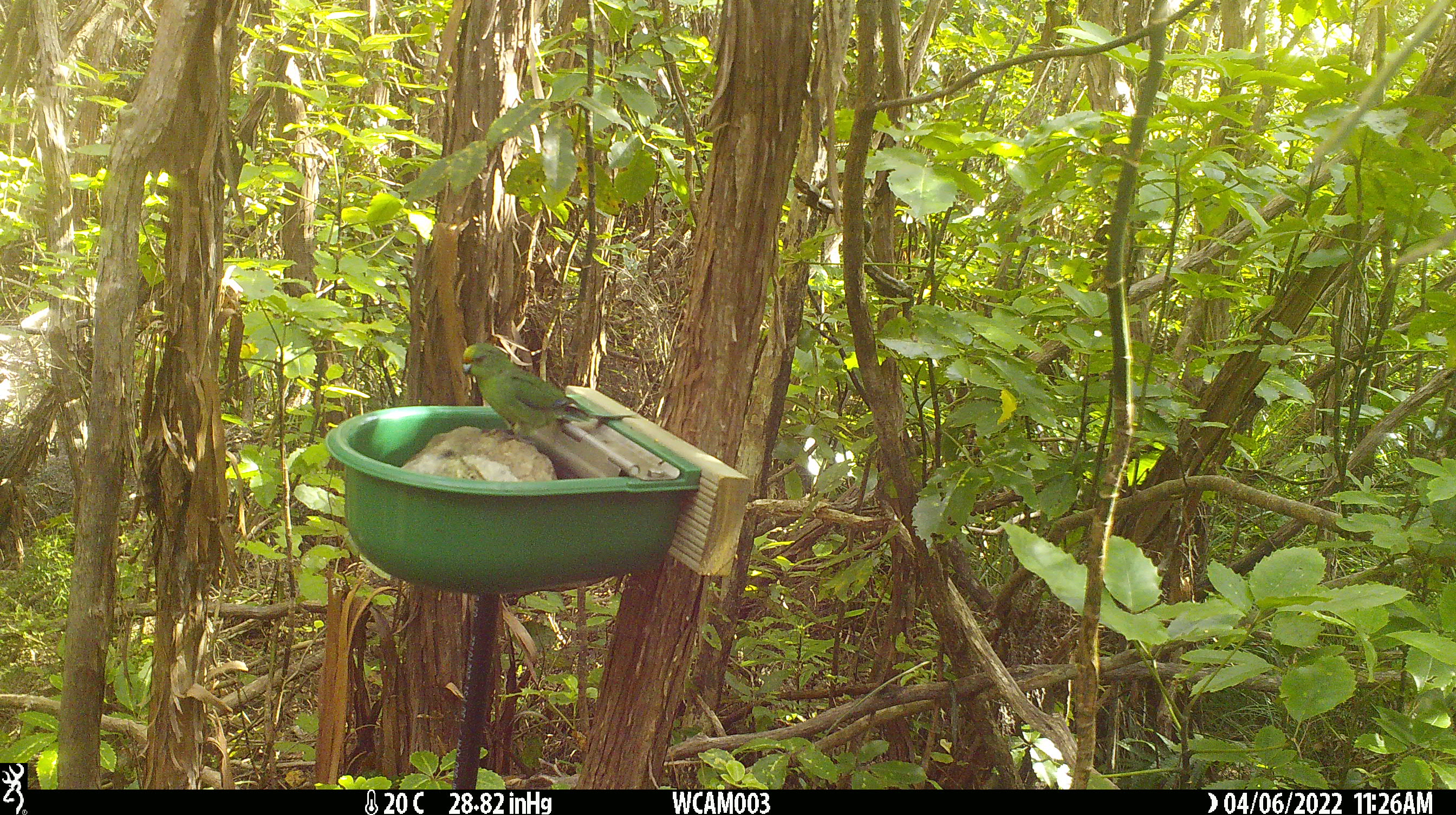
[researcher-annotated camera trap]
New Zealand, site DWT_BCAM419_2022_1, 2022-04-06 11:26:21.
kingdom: Animalia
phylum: Chordata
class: Aves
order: Psittaciformes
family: Psittaculidae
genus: Cyanoramphus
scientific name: Cyanoramphus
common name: parakeet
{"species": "parakeet (Cyanoramphus)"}